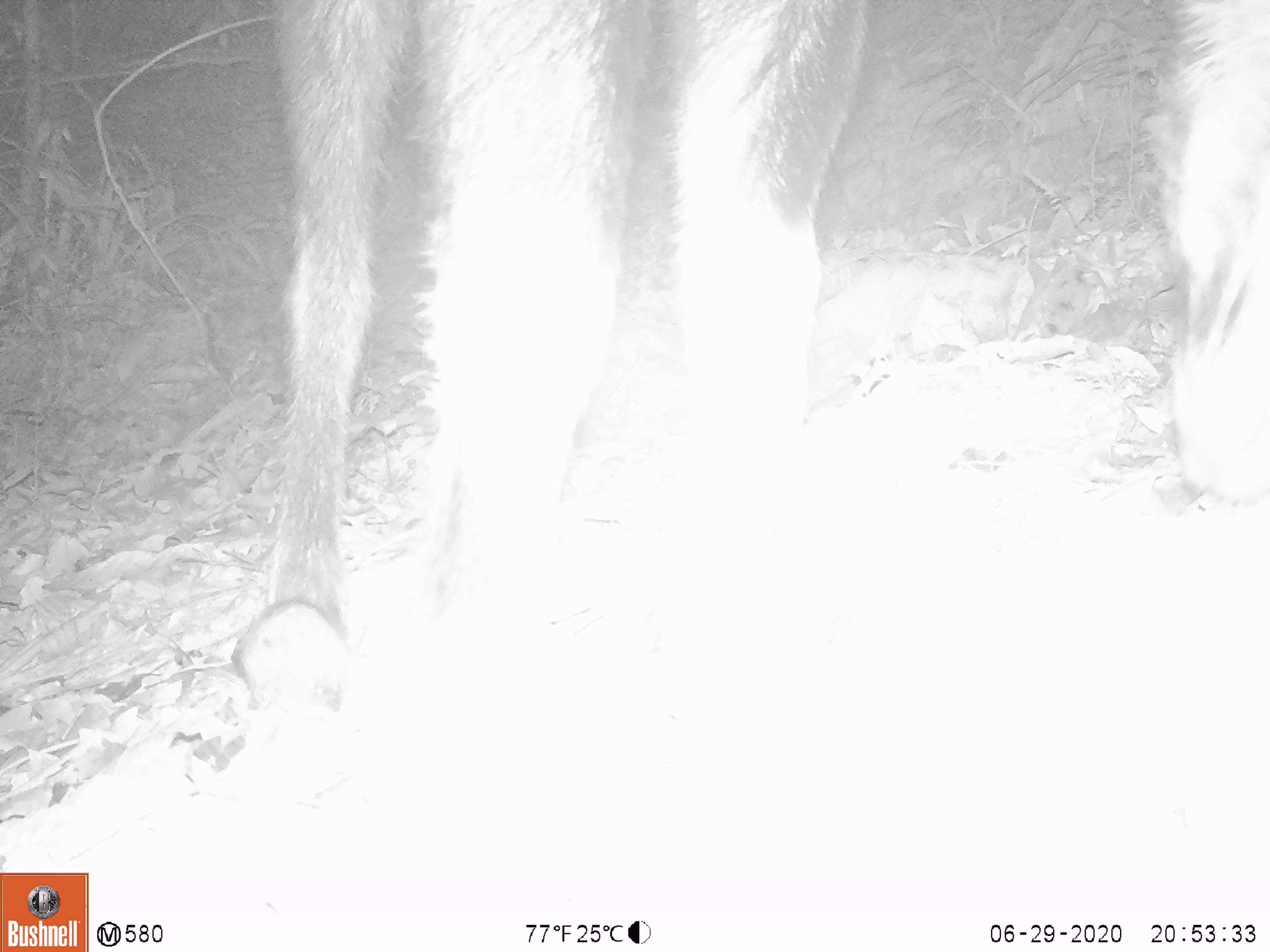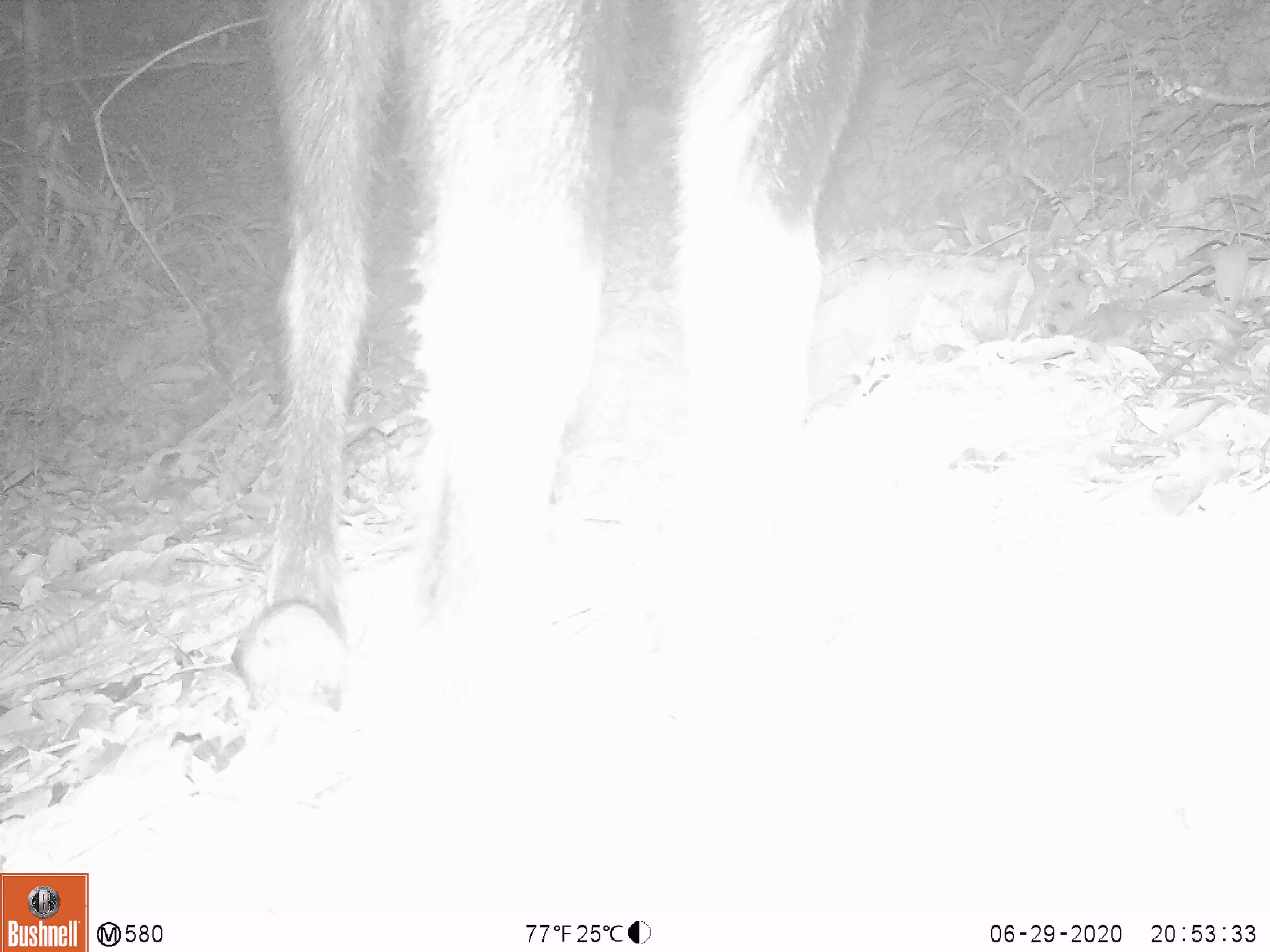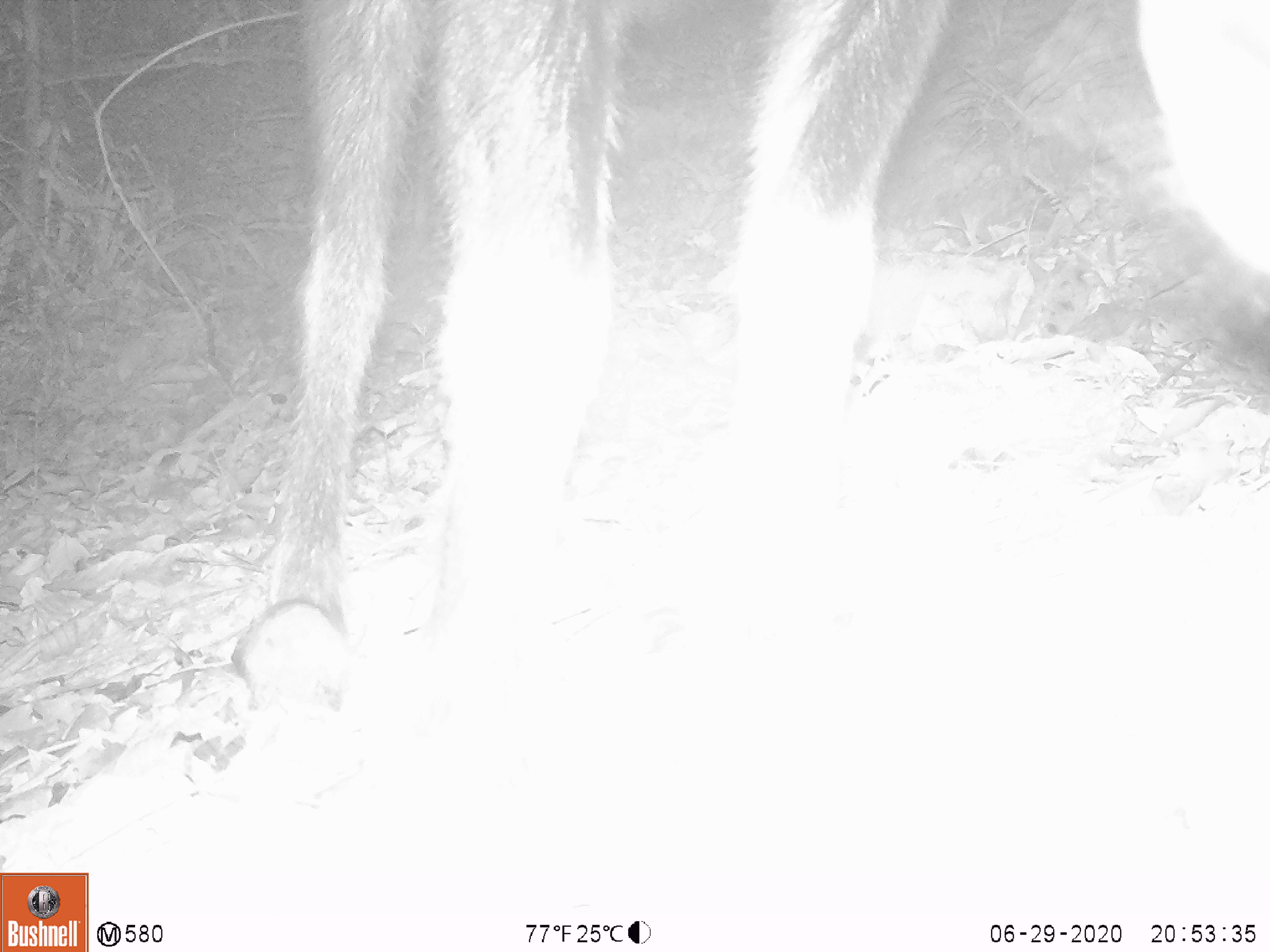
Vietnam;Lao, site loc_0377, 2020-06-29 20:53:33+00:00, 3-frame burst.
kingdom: Animalia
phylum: Chordata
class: Mammalia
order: Artiodactyla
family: Bovidae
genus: Capricornis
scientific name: Capricornis sumatraensis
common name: chinese serow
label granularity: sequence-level